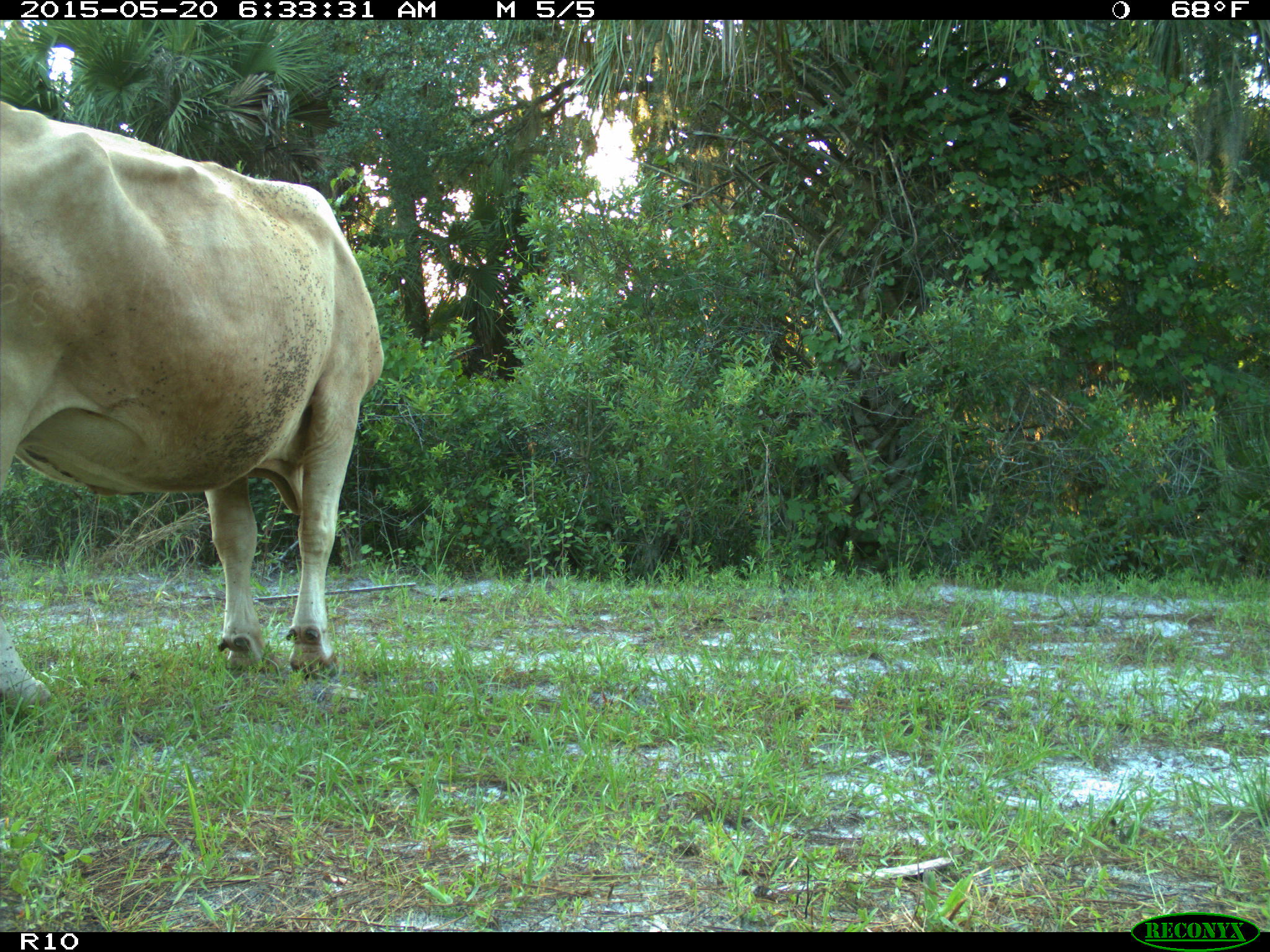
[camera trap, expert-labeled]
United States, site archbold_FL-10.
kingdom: Animalia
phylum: Chordata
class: Mammalia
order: Artiodactyla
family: Bovidae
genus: Bos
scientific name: Bos taurus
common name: domestic cow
Bos taurus (domestic cow).